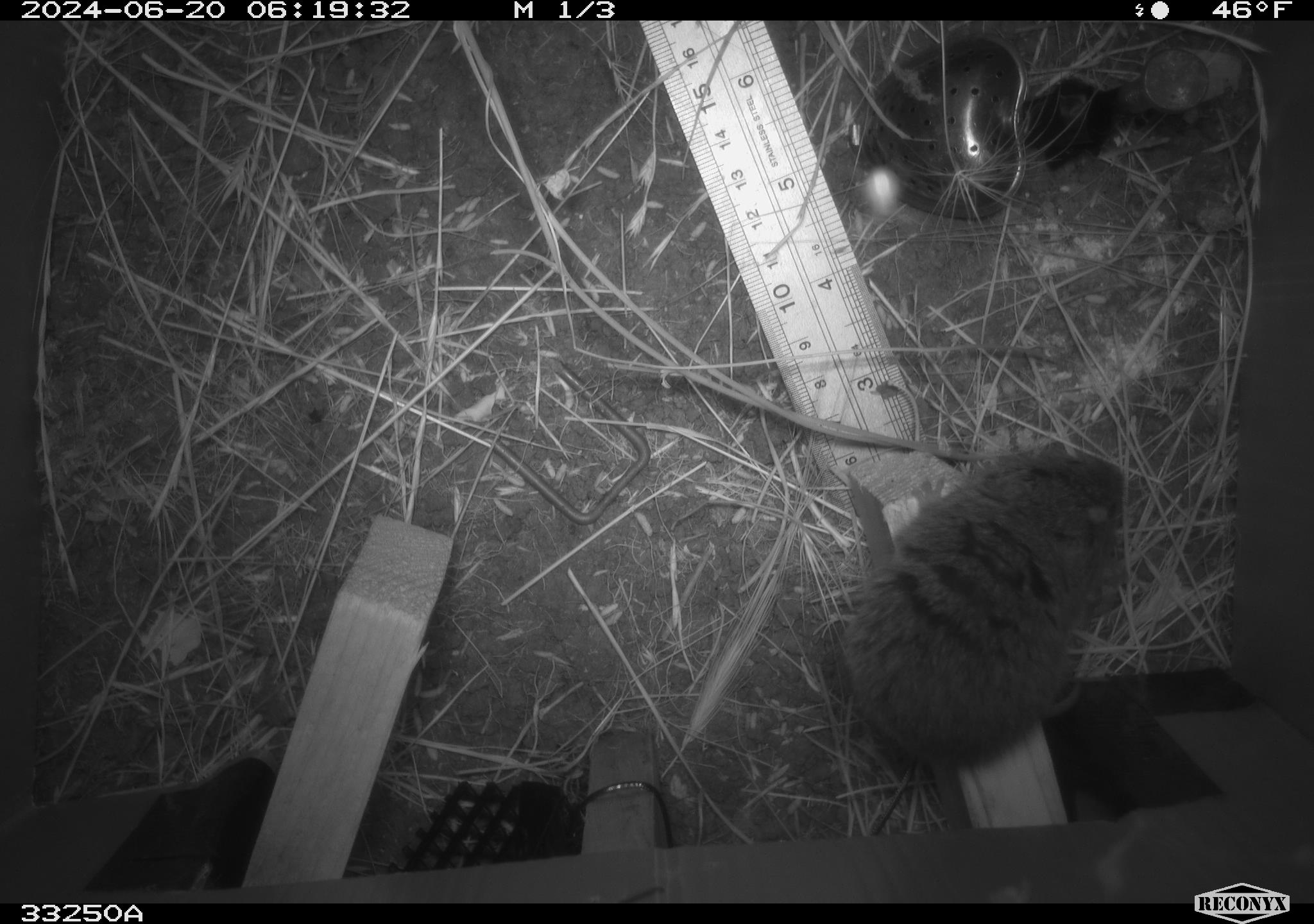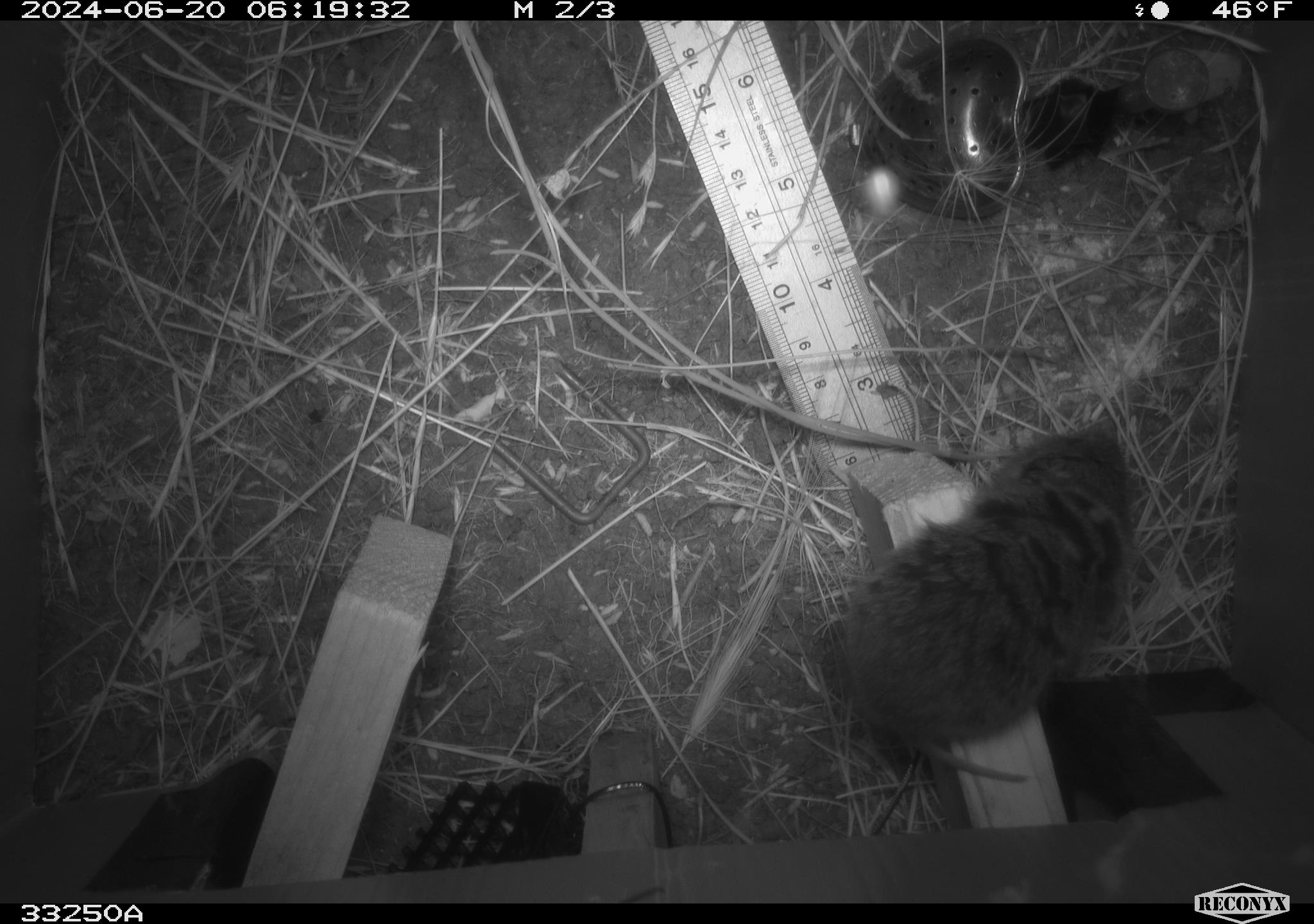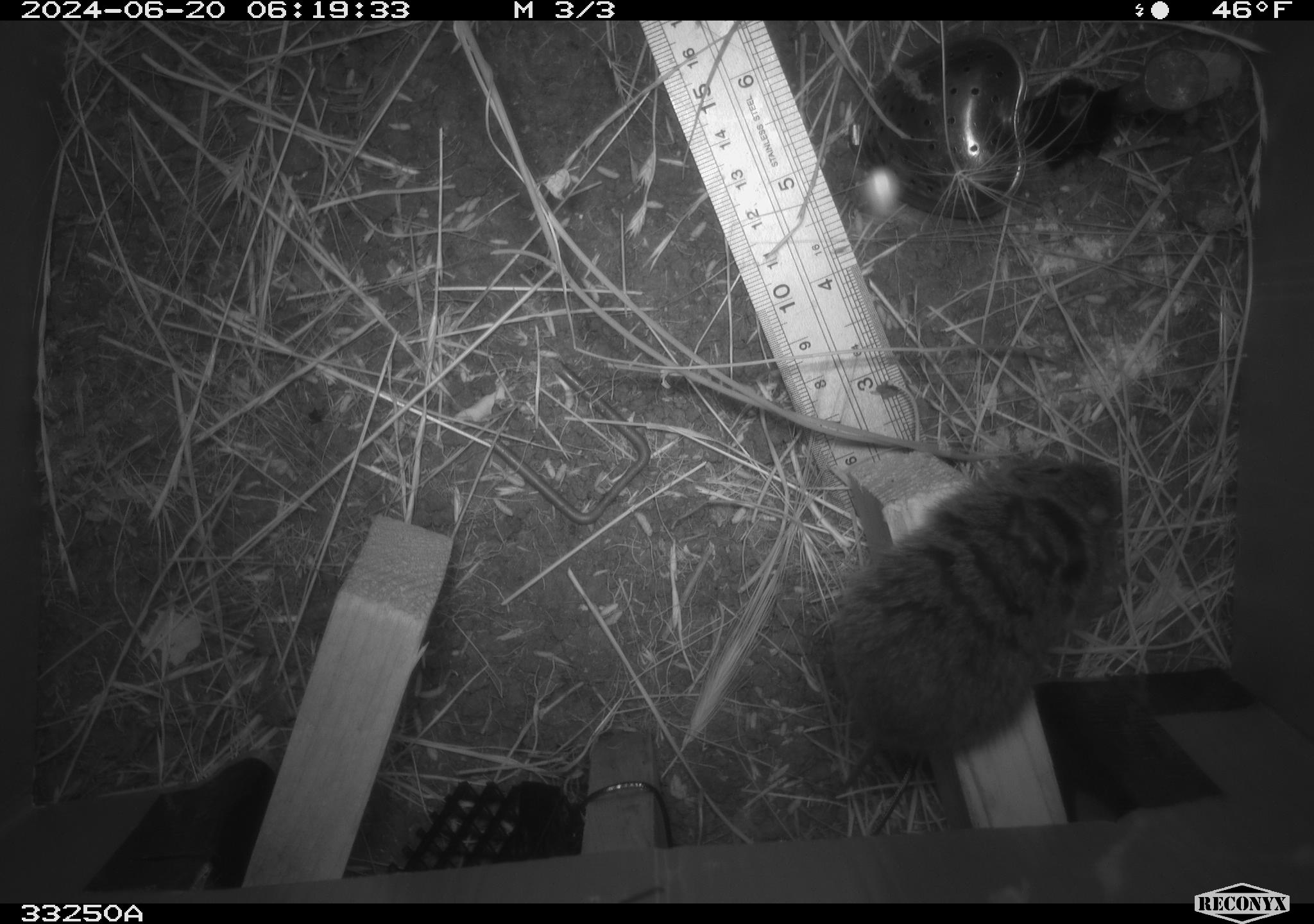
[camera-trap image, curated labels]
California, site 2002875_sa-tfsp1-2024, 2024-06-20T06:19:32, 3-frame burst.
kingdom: Animalia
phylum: Chordata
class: Mammalia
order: Rodentia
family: Cricetidae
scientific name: Arvicolinae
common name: voles, lemmings, and muskrats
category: arvicolinae subfamily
Arvicolinae subfamily (voles, lemmings, and muskrats) (Arvicolinae).